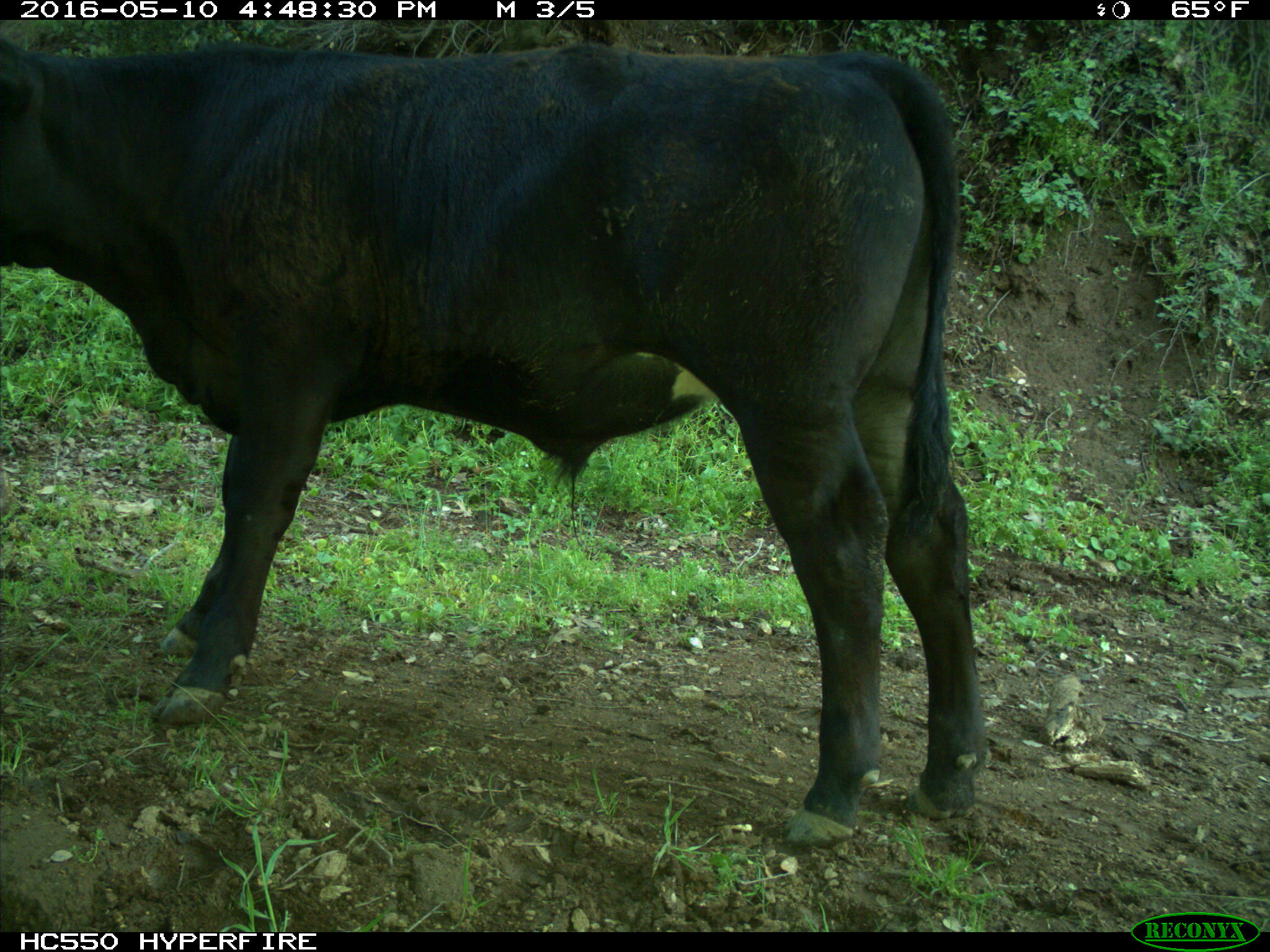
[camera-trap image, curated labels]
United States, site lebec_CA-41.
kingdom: Animalia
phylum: Chordata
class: Mammalia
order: Artiodactyla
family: Bovidae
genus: Bos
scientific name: Bos taurus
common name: domestic cow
Bos taurus (domestic cow).